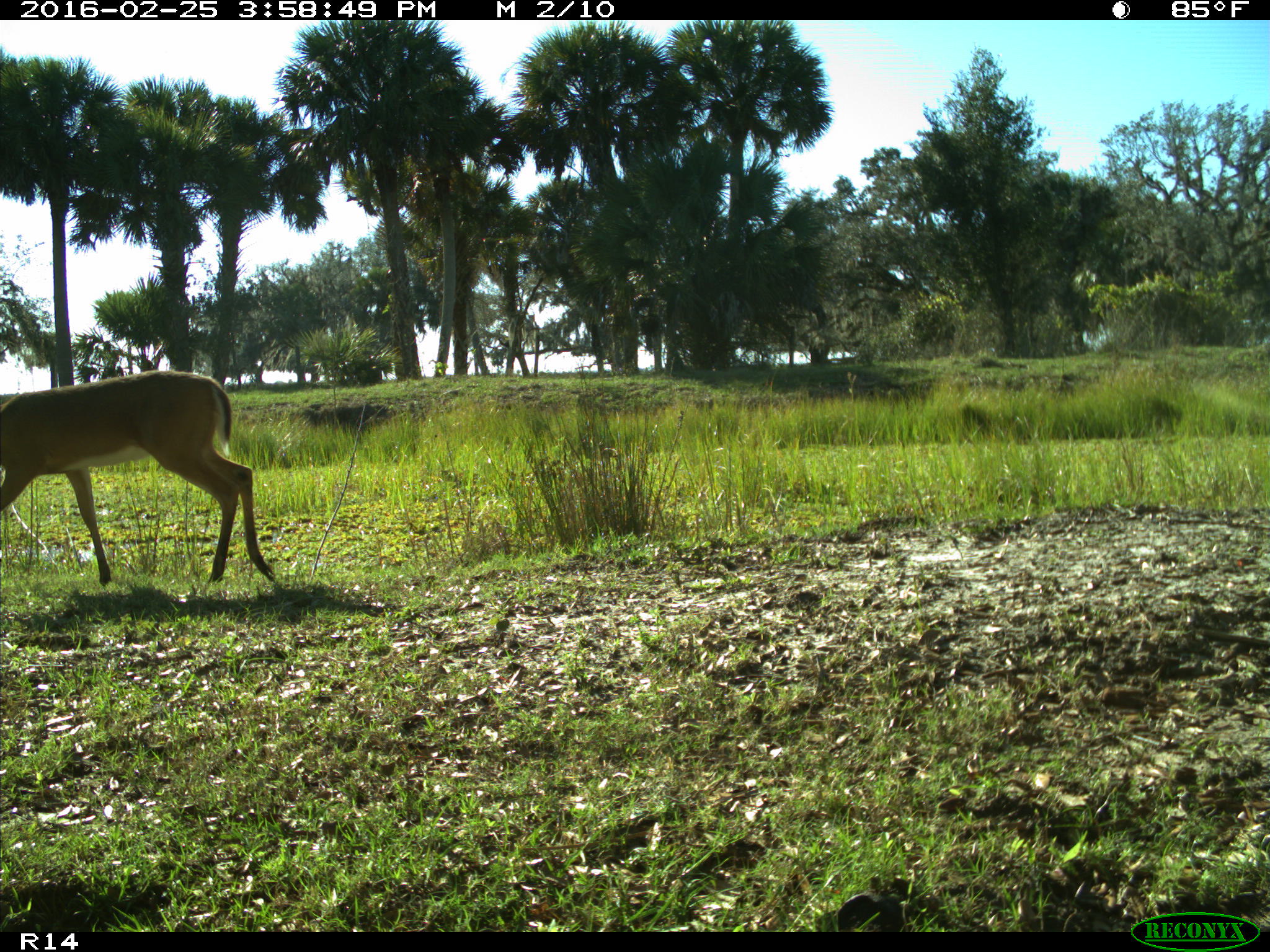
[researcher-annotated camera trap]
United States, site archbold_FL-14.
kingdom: Animalia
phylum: Chordata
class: Mammalia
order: Artiodactyla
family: Cervidae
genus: Odocoileus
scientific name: Odocoileus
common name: deer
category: unidentified deer